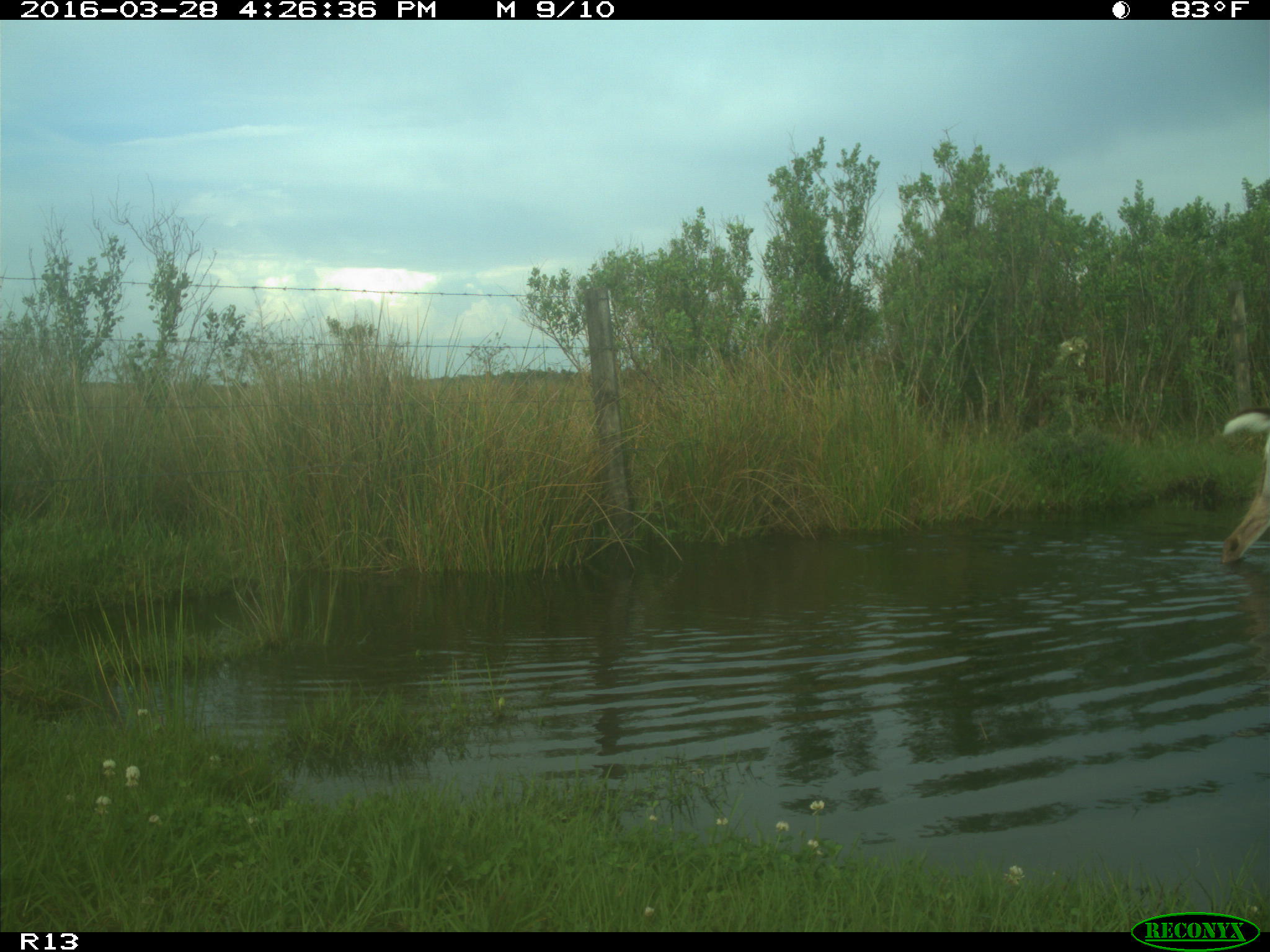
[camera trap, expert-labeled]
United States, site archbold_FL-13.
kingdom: Animalia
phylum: Chordata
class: Mammalia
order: Artiodactyla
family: Cervidae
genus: Odocoileus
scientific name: Odocoileus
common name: deer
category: unidentified deer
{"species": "unidentified deer (deer) (Odocoileus)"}